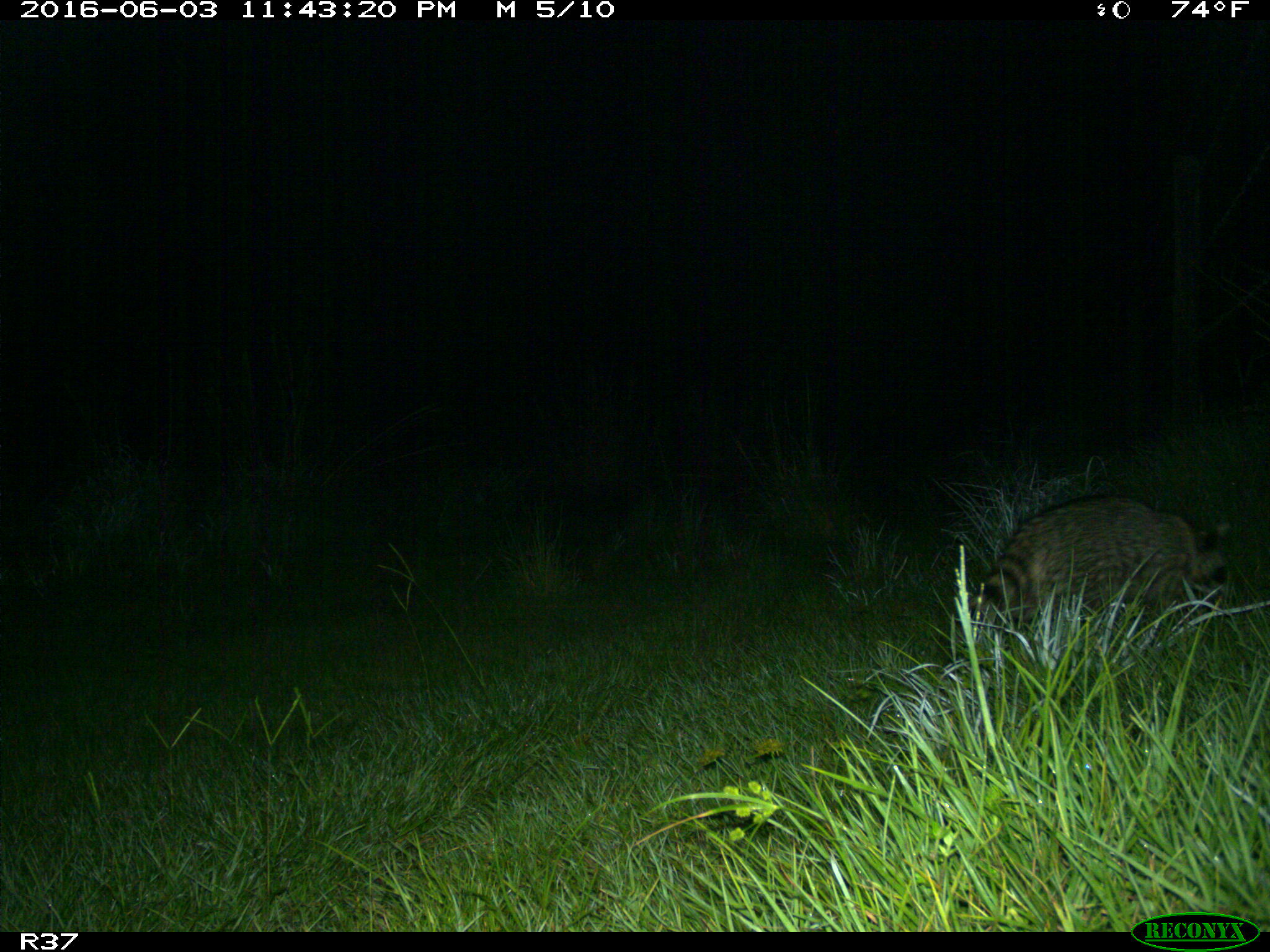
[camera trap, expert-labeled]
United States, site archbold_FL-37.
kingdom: Animalia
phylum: Chordata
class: Mammalia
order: Carnivora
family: Procyonidae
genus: Procyon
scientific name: Procyon lotor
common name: common raccoon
Procyon lotor (common raccoon).